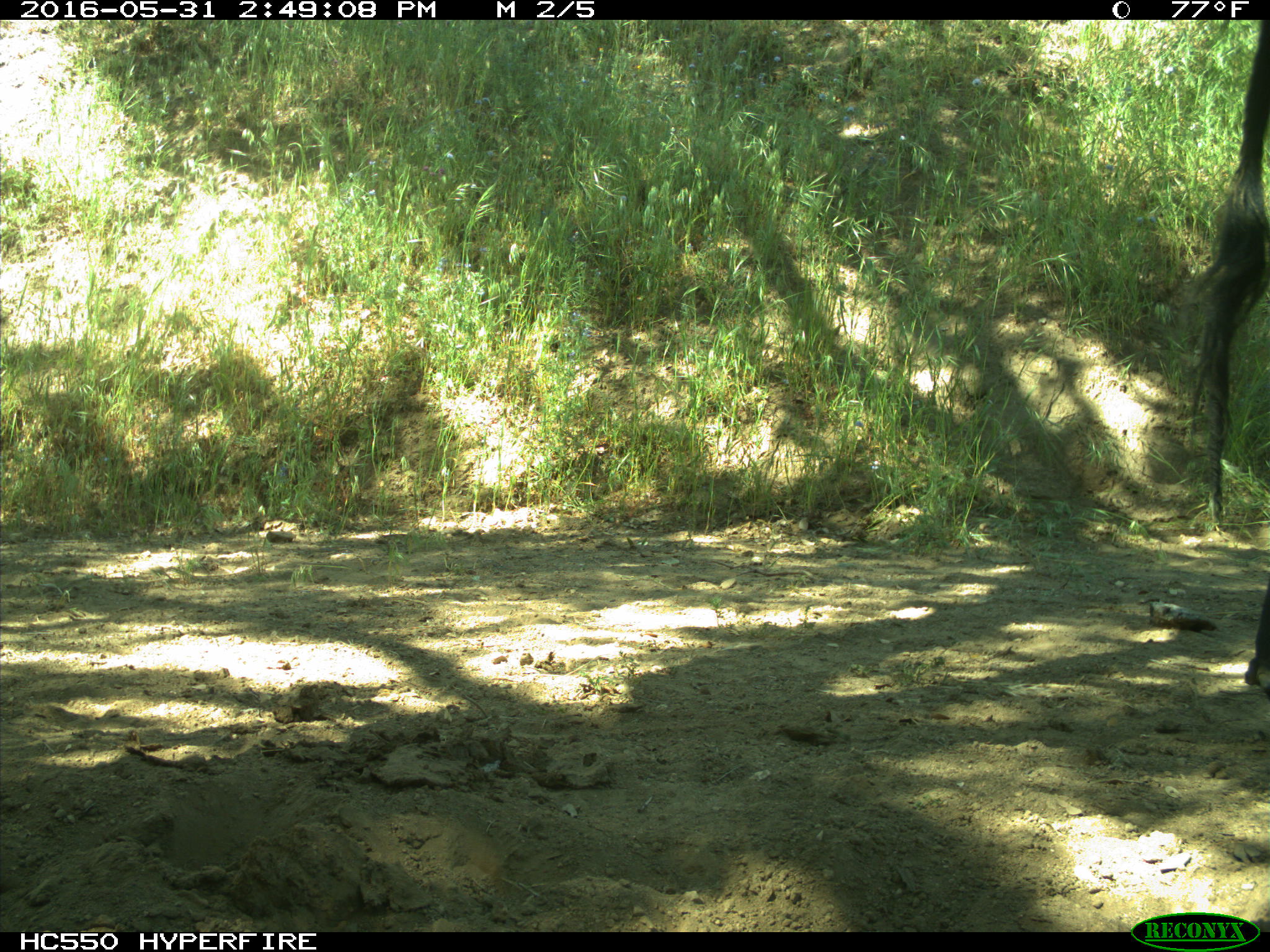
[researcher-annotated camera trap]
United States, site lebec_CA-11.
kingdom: Animalia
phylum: Chordata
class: Mammalia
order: Artiodactyla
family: Bovidae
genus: Bos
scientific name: Bos taurus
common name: domestic cow